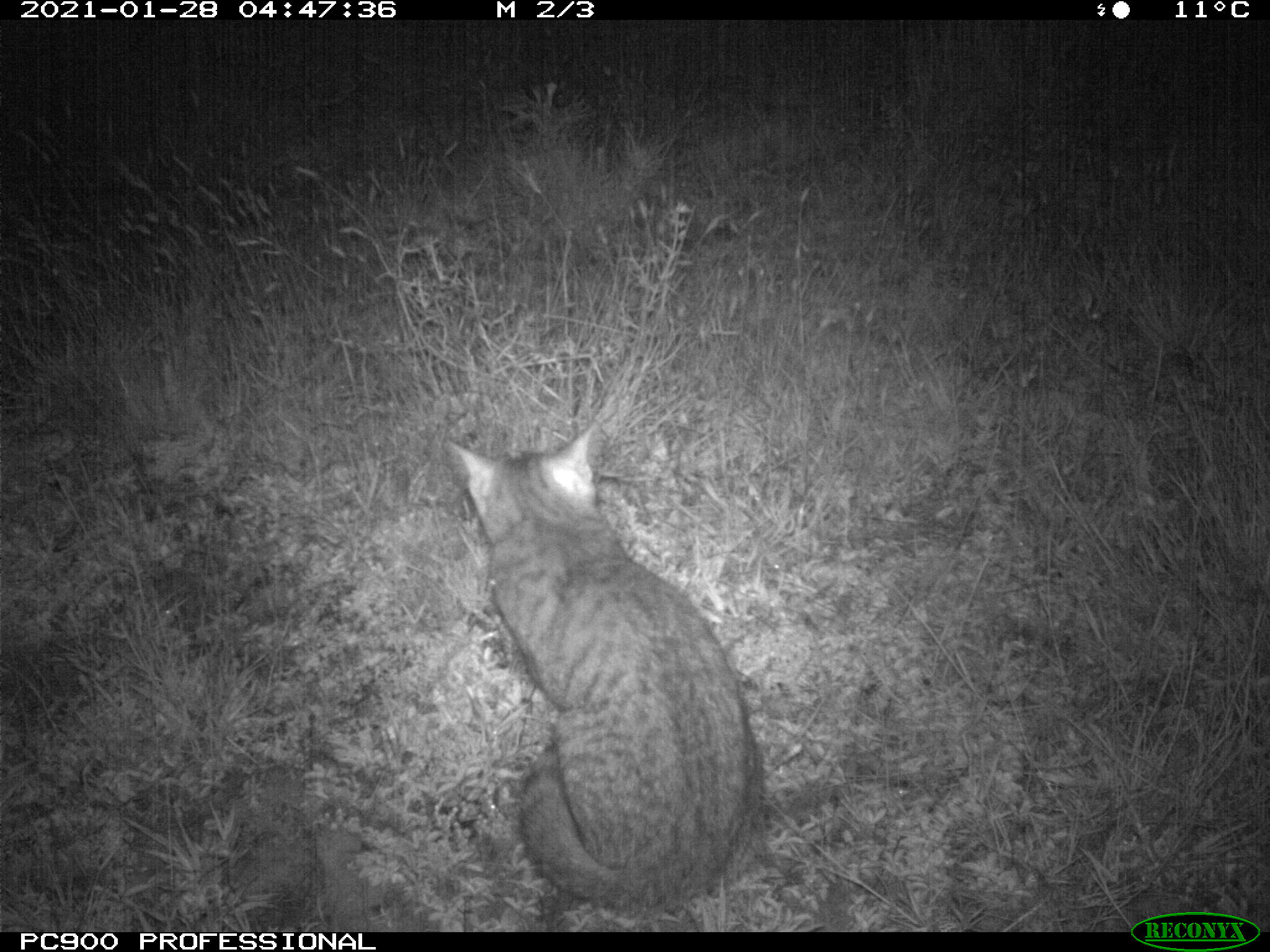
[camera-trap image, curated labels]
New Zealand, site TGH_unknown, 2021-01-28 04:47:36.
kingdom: Animalia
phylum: Chordata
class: Mammalia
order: Carnivora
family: Felidae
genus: Felis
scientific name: Felis catus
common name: domestic cat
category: cat